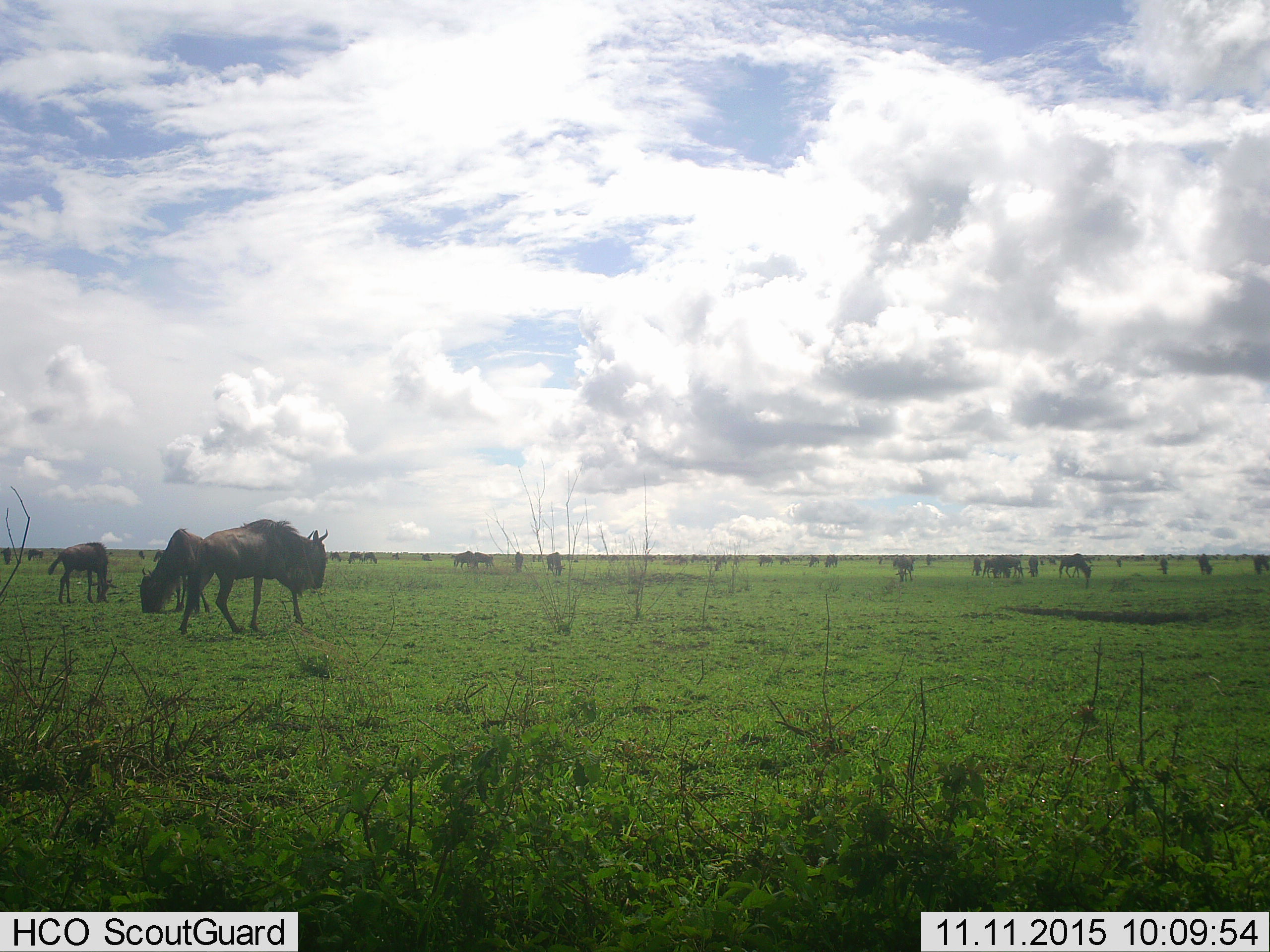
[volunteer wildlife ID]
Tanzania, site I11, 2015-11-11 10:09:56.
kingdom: Animalia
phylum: Chordata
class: Mammalia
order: Artiodactyla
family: Bovidae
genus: Connochaetes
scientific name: Connochaetes taurinus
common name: blue wildebeest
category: wildebeest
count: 51+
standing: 50%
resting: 12%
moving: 50%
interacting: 12%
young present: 0%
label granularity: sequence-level